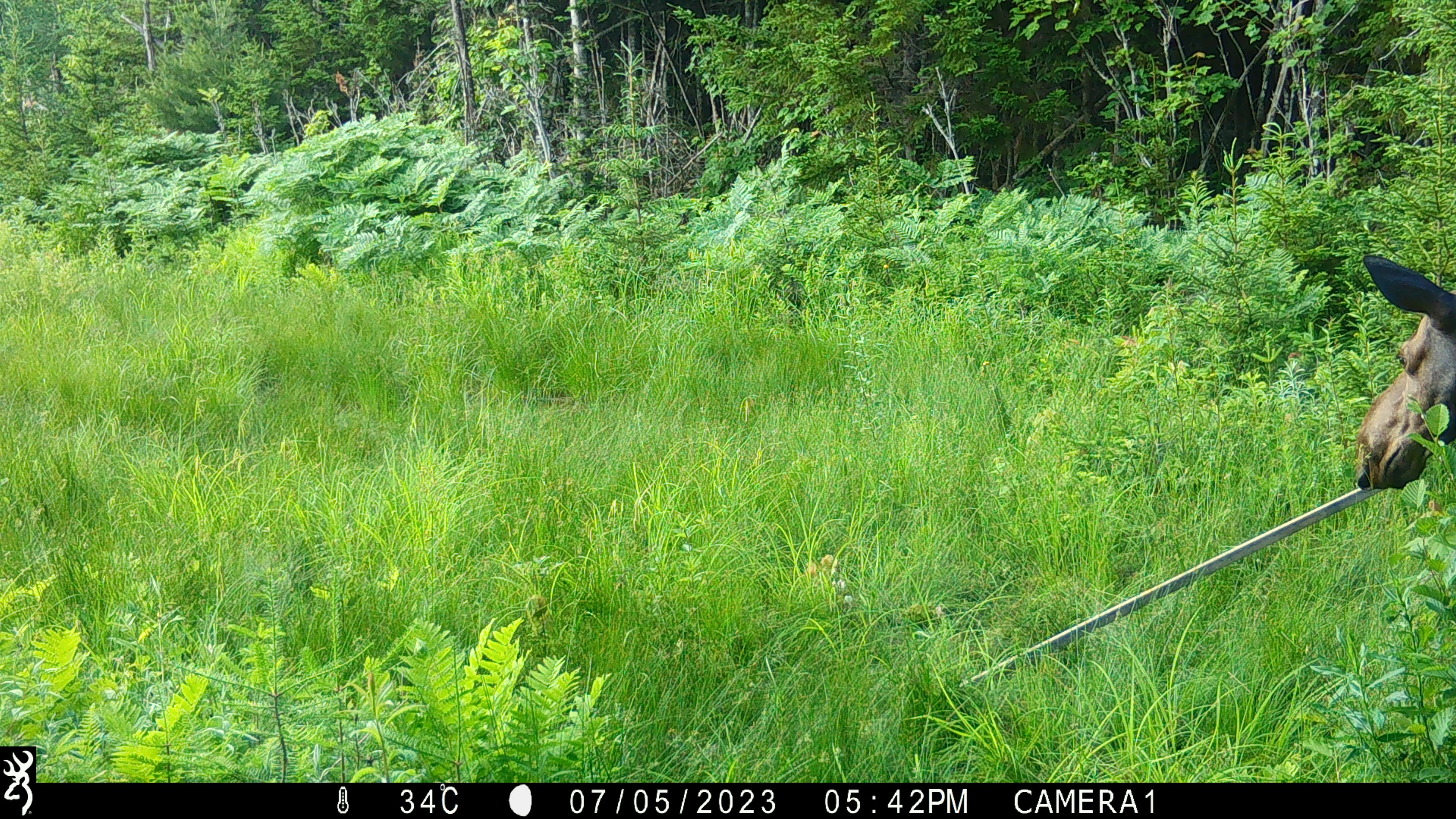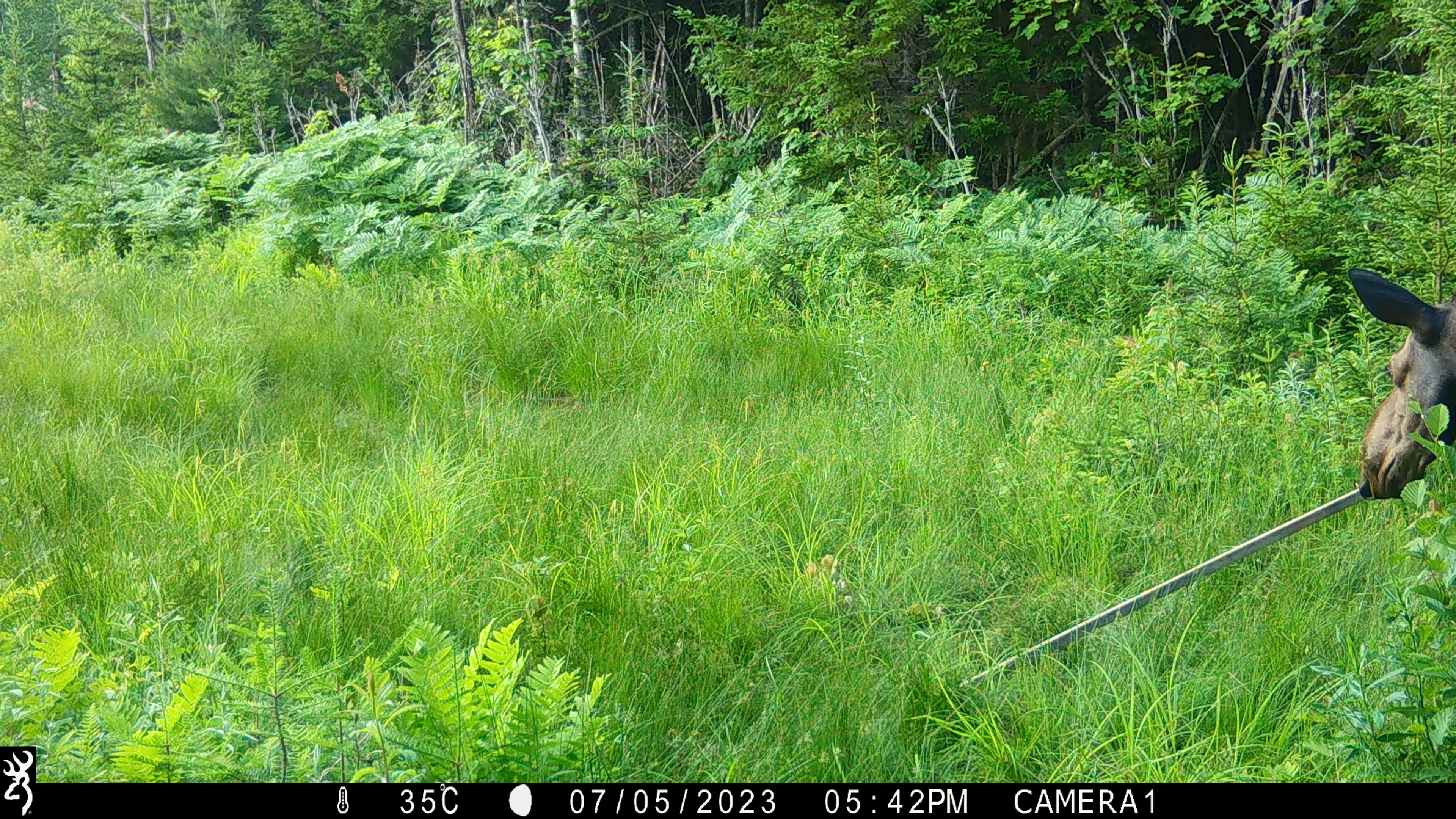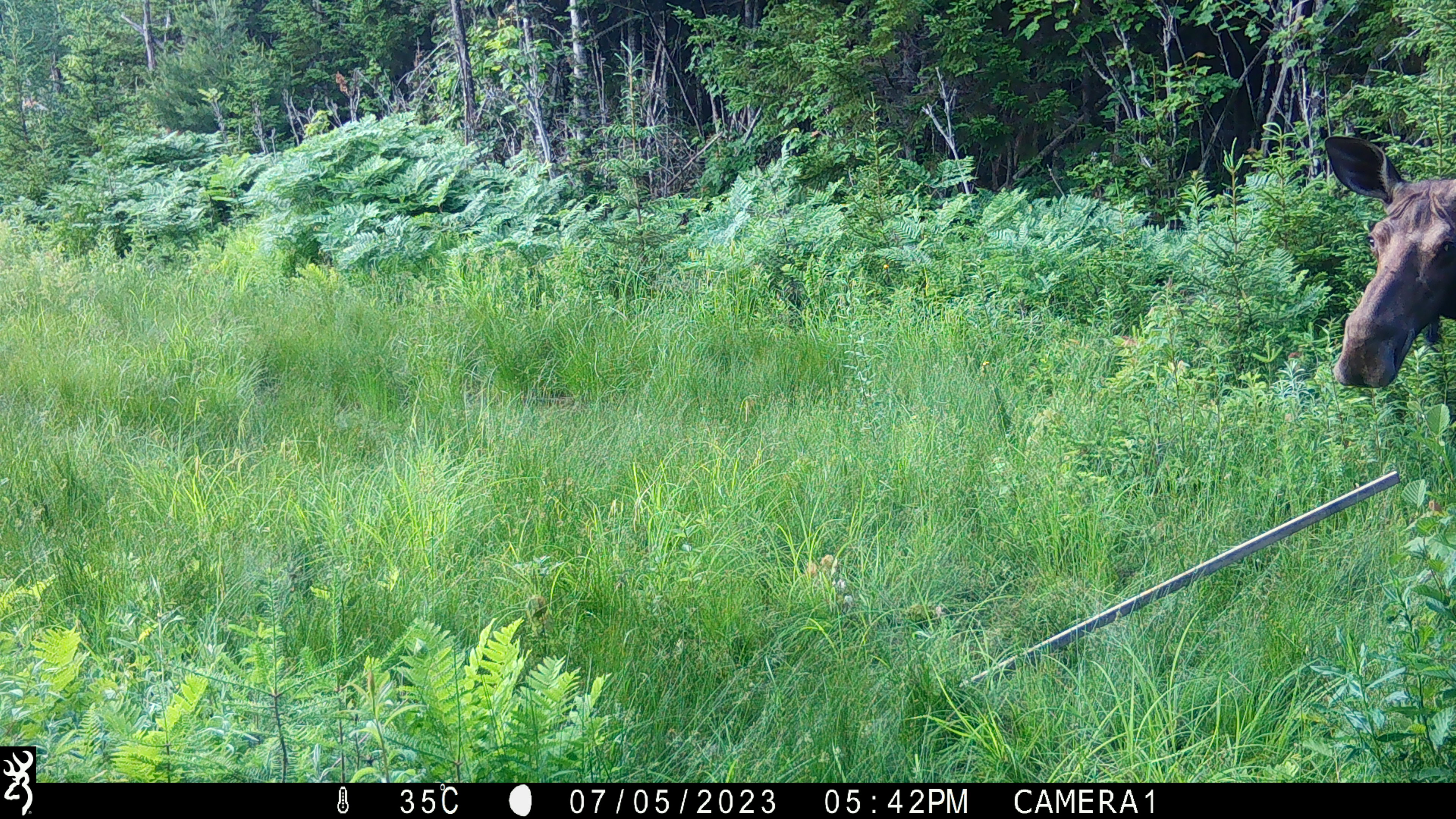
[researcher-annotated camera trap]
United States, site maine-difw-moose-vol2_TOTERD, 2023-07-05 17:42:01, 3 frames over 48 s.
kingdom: Animalia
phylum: Chordata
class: Mammalia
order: Artiodactyla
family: Cervidae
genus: Alces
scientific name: Alces alces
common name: moose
Moose (Alces alces).